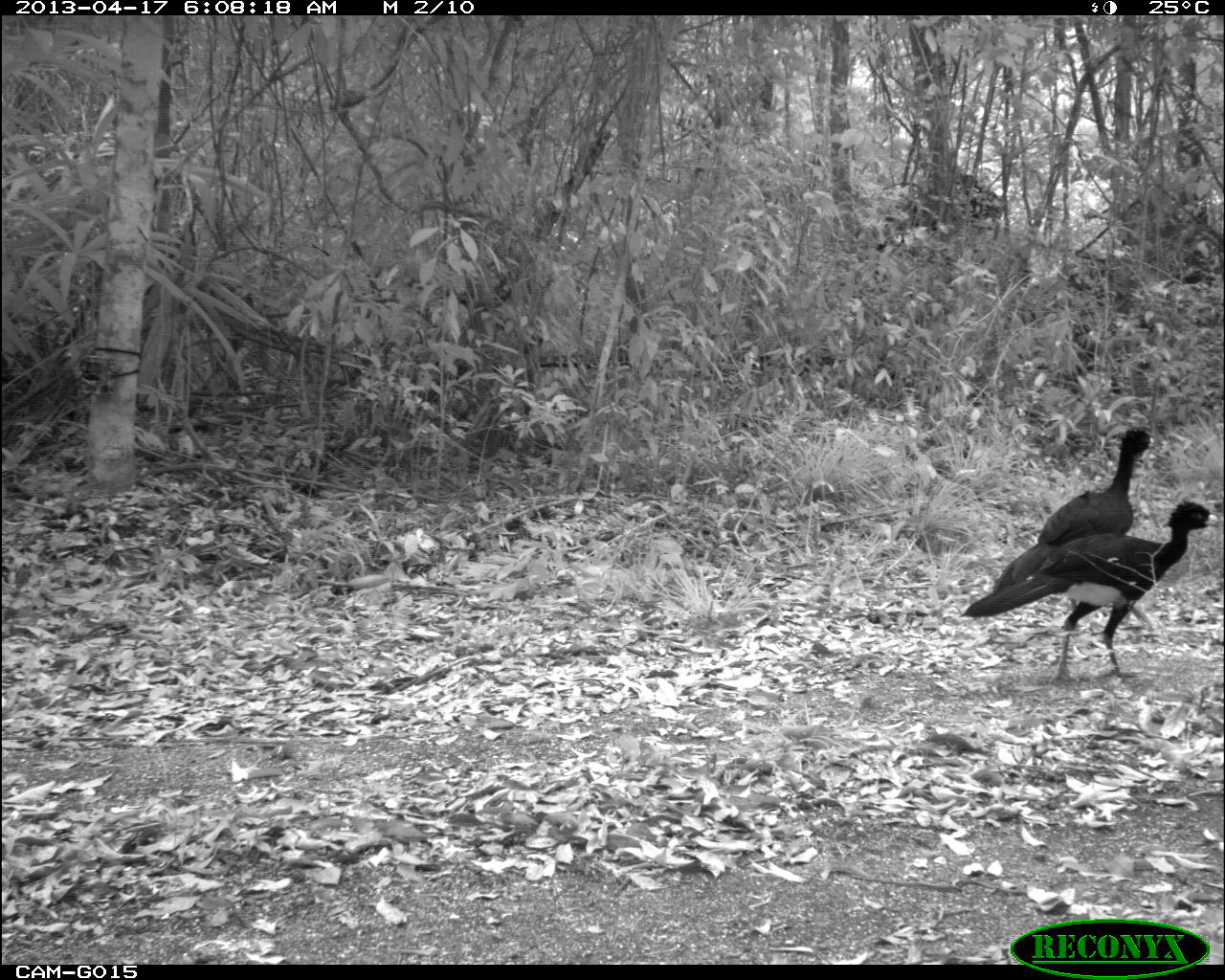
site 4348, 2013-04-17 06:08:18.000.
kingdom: Animalia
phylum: Chordata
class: Aves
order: Galliformes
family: Cracidae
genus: Crax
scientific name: Crax rubra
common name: great curassow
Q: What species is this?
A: Crax rubra (great curassow).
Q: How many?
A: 2.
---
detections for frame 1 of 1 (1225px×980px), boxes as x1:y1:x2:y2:
crax rubra: 957:500:1219:686; 991:428:1156:632